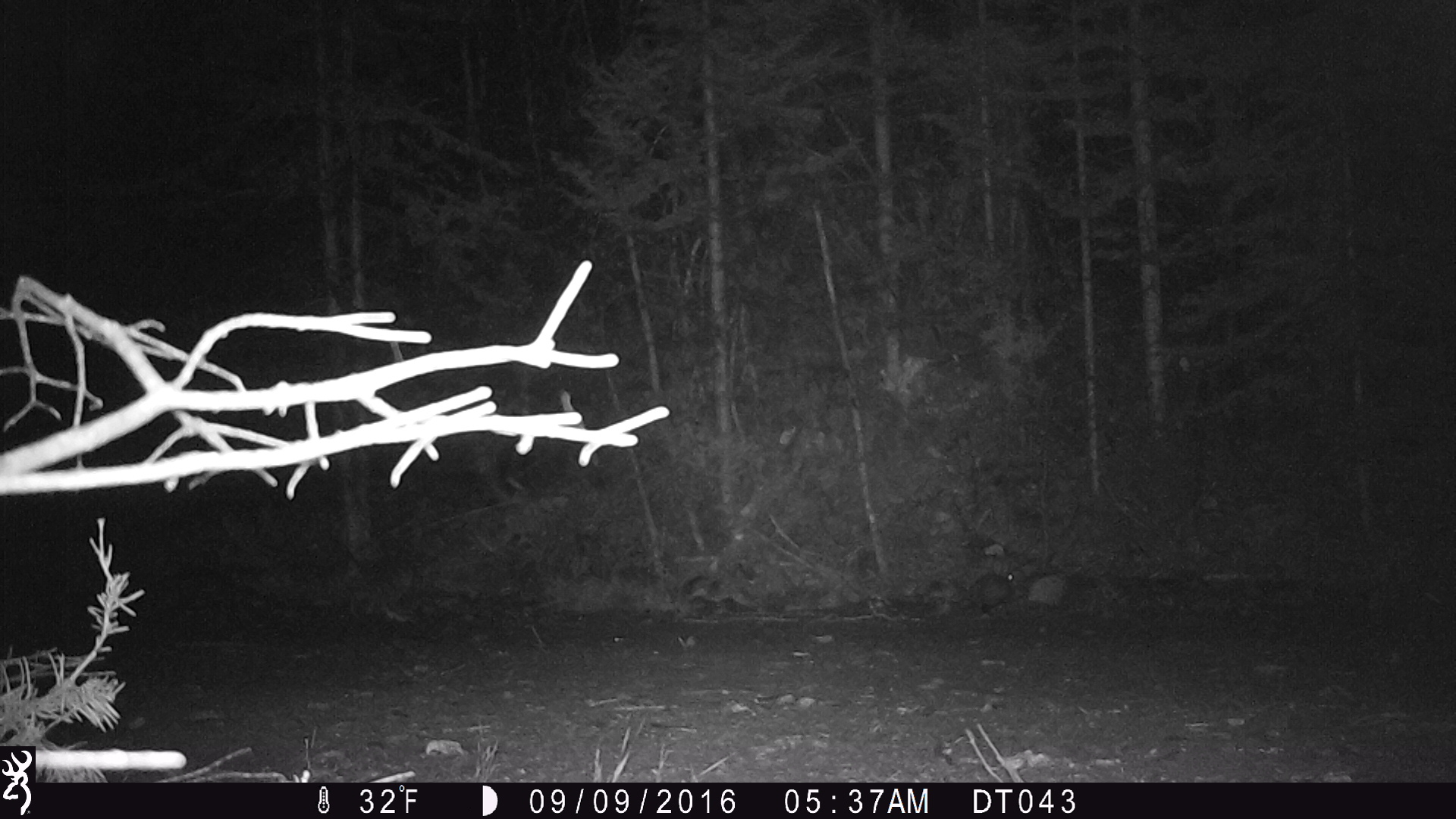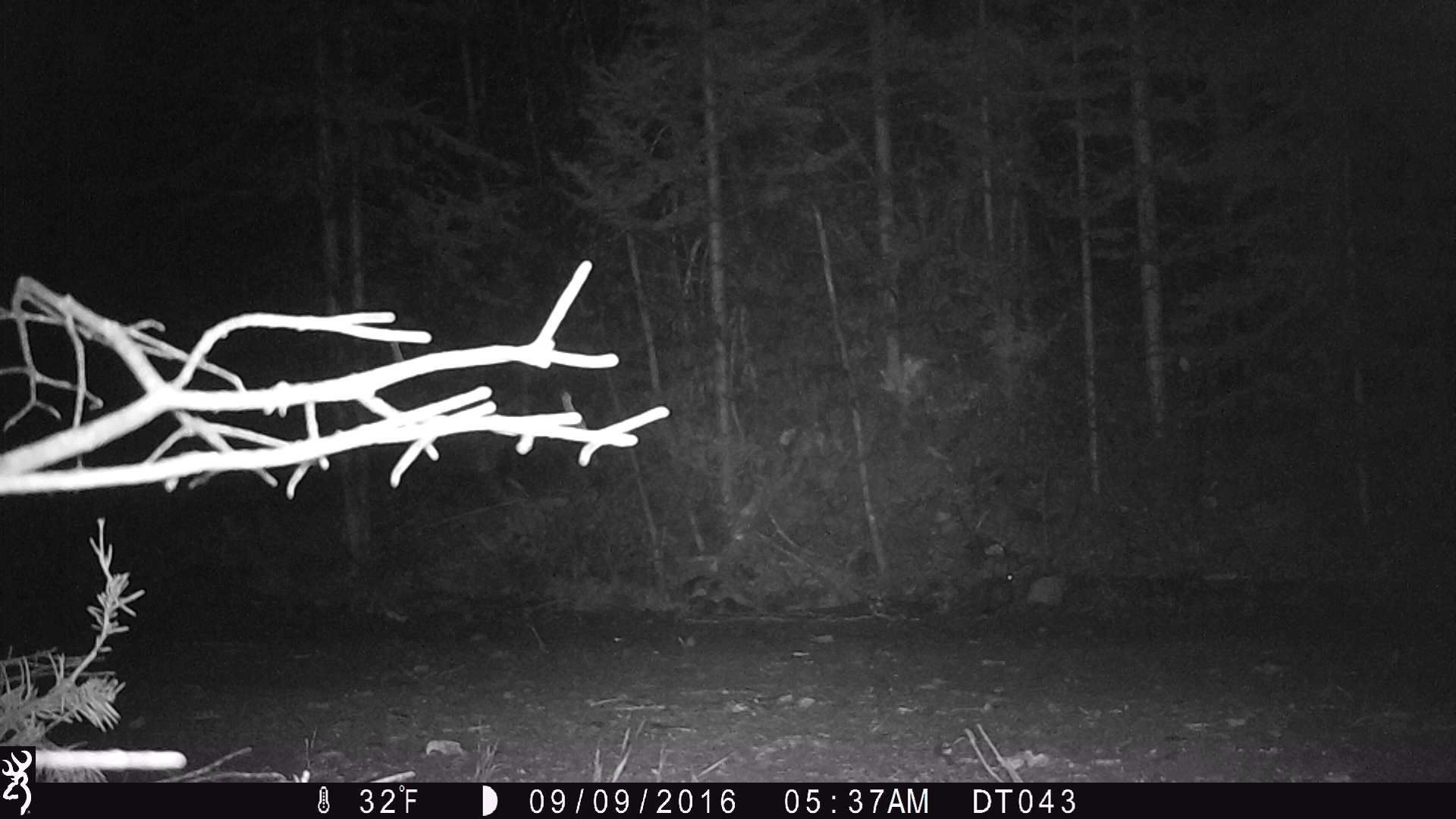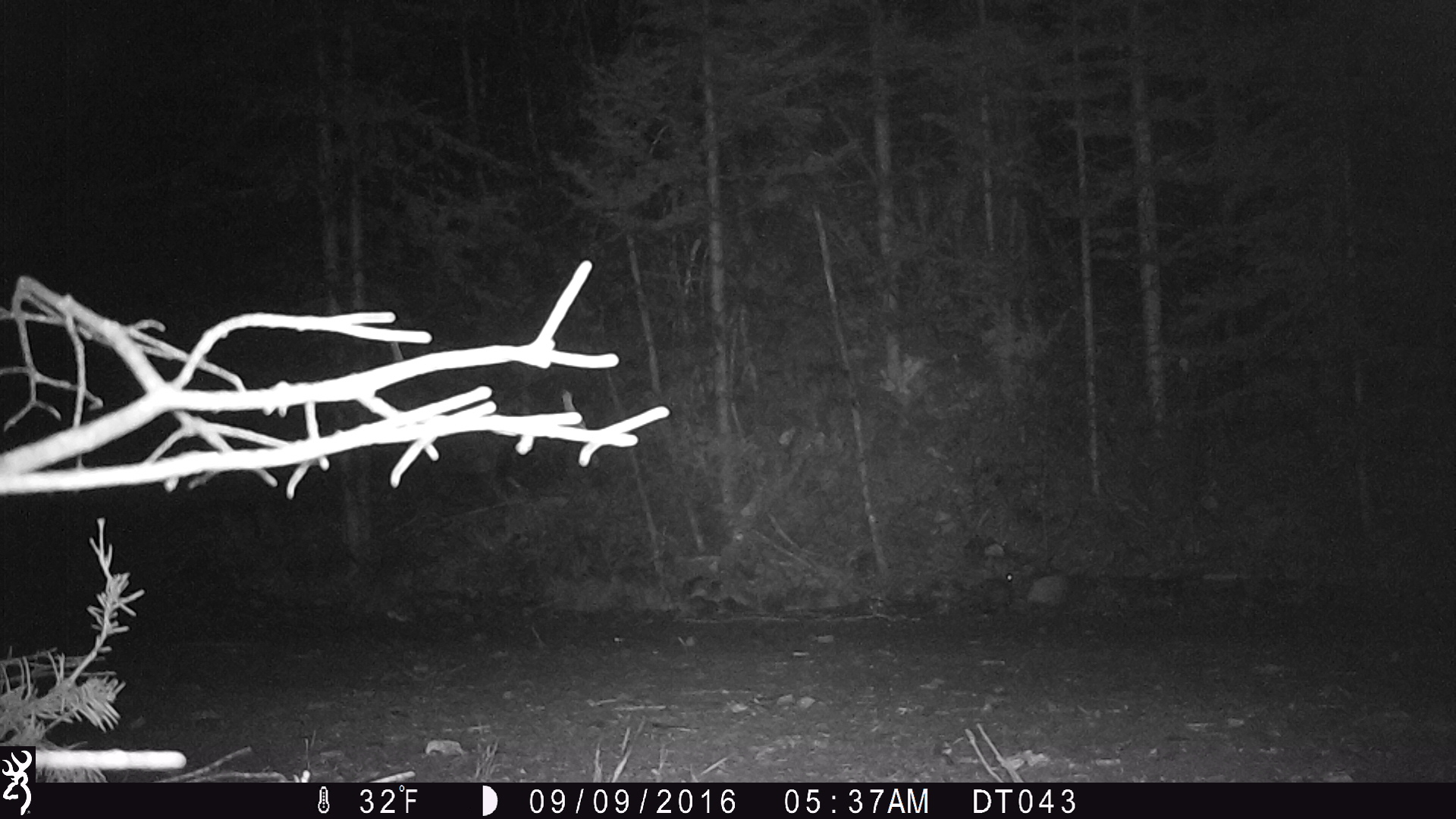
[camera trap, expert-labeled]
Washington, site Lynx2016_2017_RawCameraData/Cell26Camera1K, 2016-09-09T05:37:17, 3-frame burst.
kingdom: Animalia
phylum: Chordata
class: Mammalia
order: Lagomorpha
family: Leporidae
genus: Lepus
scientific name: Lepus americanus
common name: snowshoe hare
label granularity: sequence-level